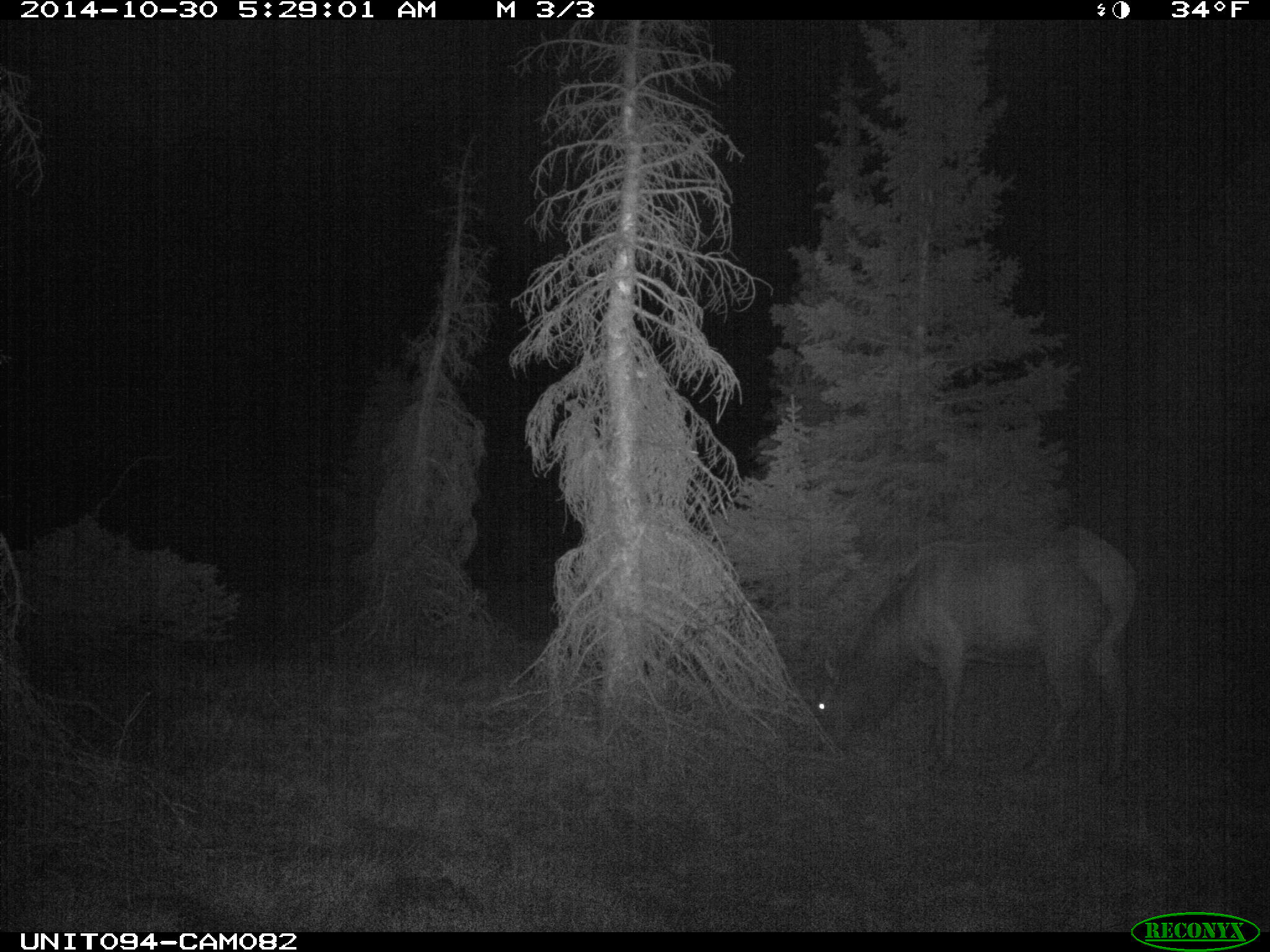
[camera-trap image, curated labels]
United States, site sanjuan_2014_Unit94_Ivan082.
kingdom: Animalia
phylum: Chordata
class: Mammalia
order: Artiodactyla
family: Cervidae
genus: Cervus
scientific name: Cervus elaphus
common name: red deer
Cervus elaphus (red deer).